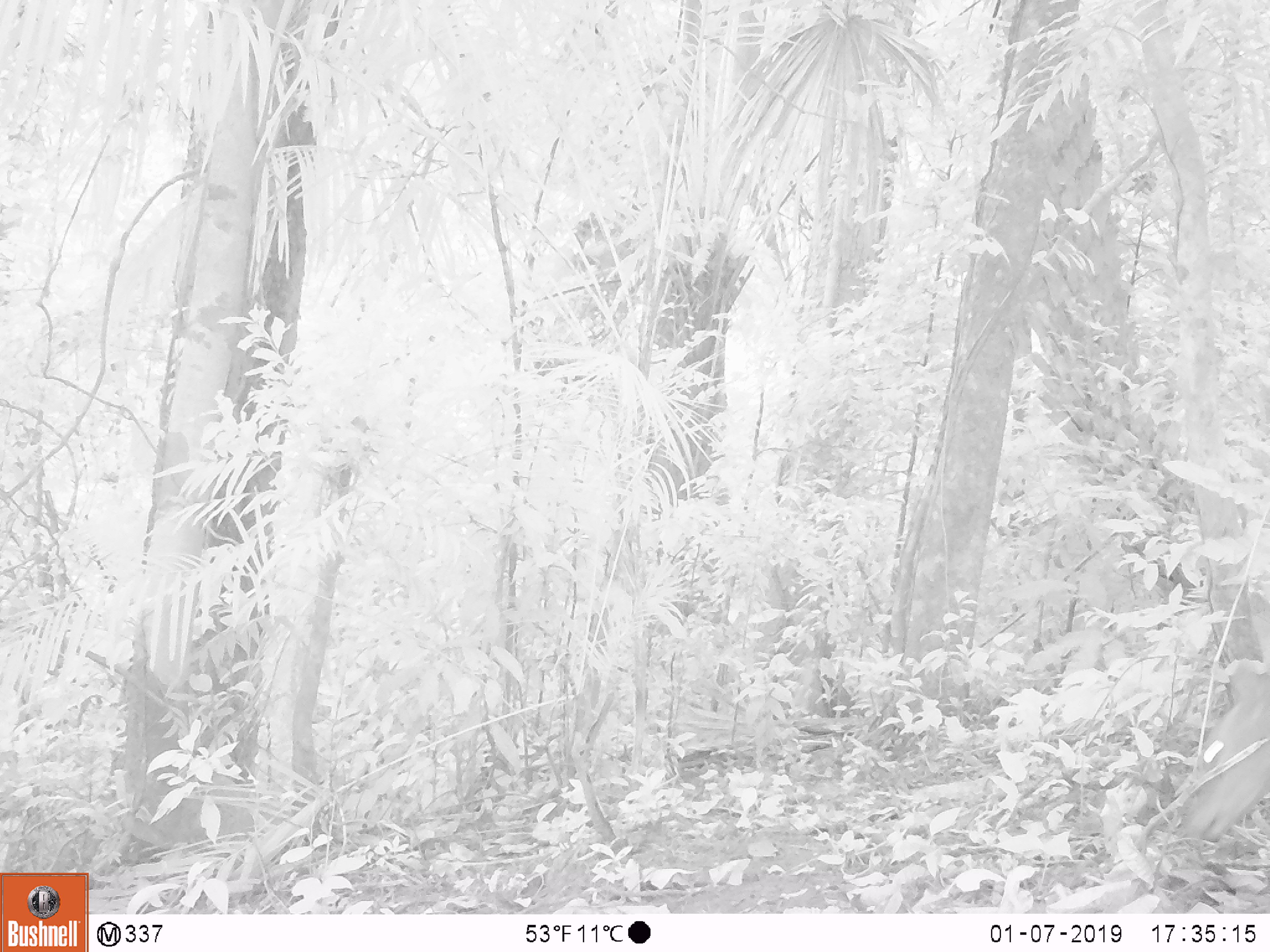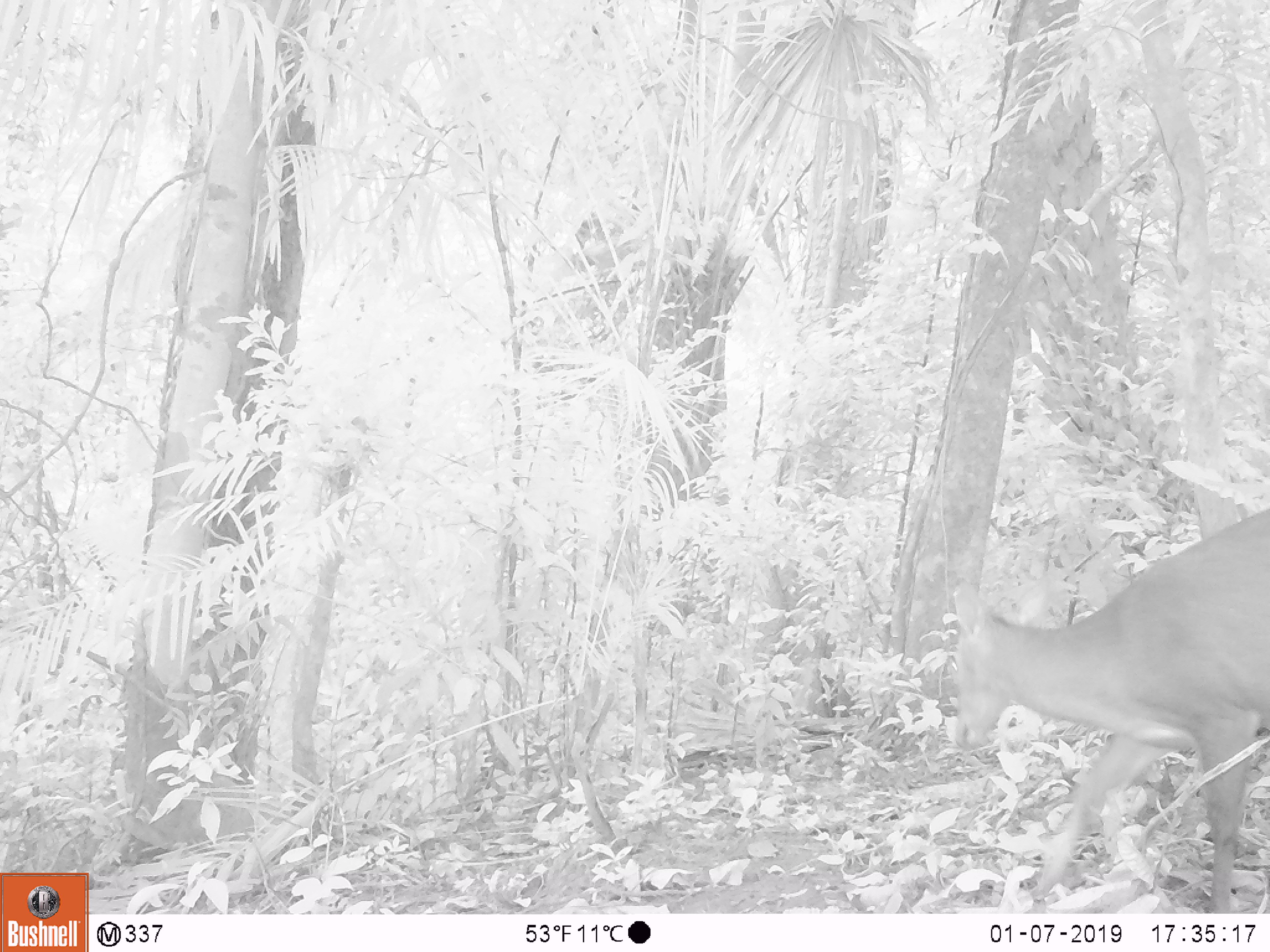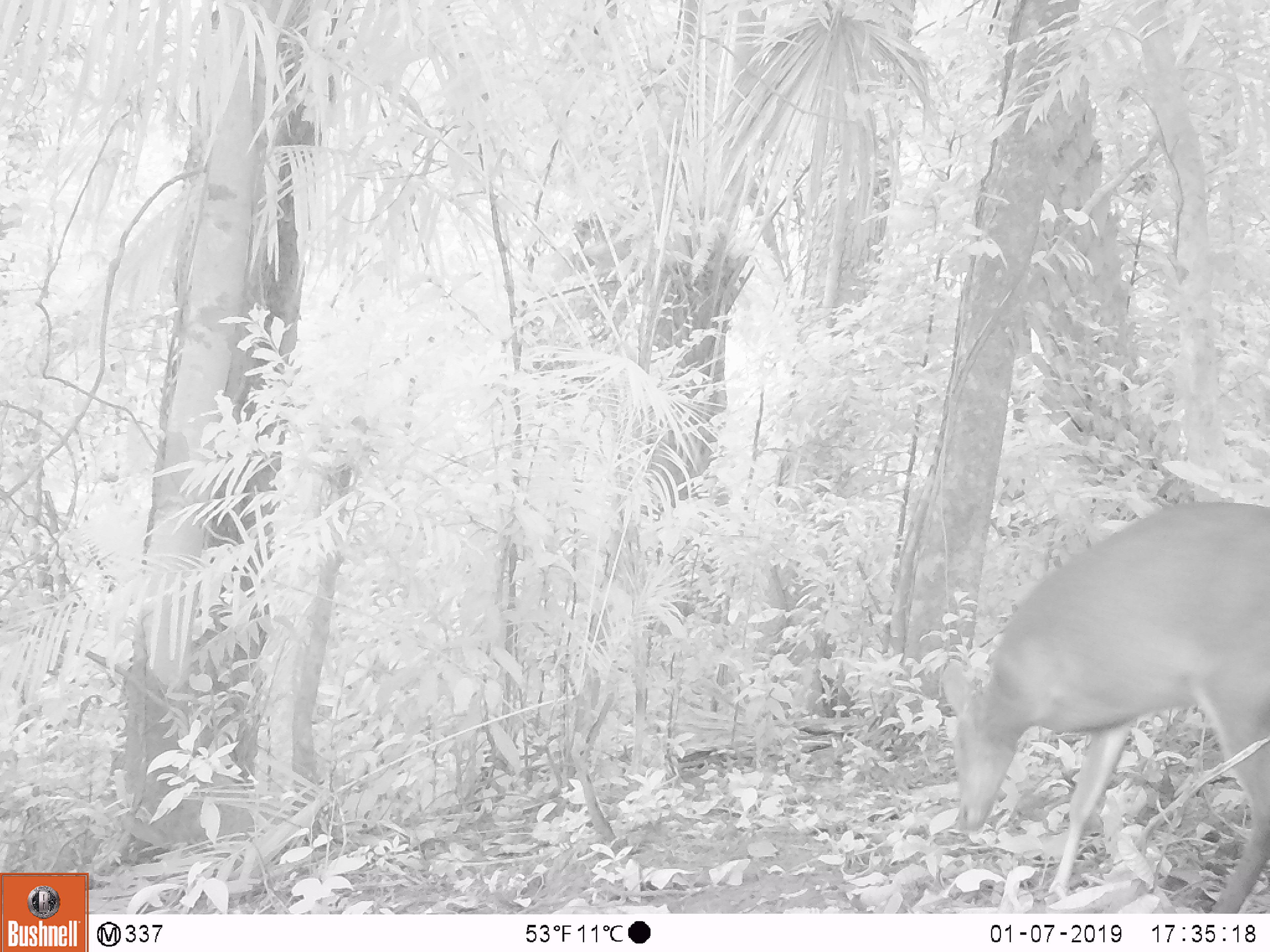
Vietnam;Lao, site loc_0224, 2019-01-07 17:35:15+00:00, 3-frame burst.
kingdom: Animalia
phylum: Chordata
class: Mammalia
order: Artiodactyla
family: Cervidae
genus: Muntiacus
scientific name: Muntiacus vuquangensis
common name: large-antlered muntjac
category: large antlered muntjac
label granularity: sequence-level